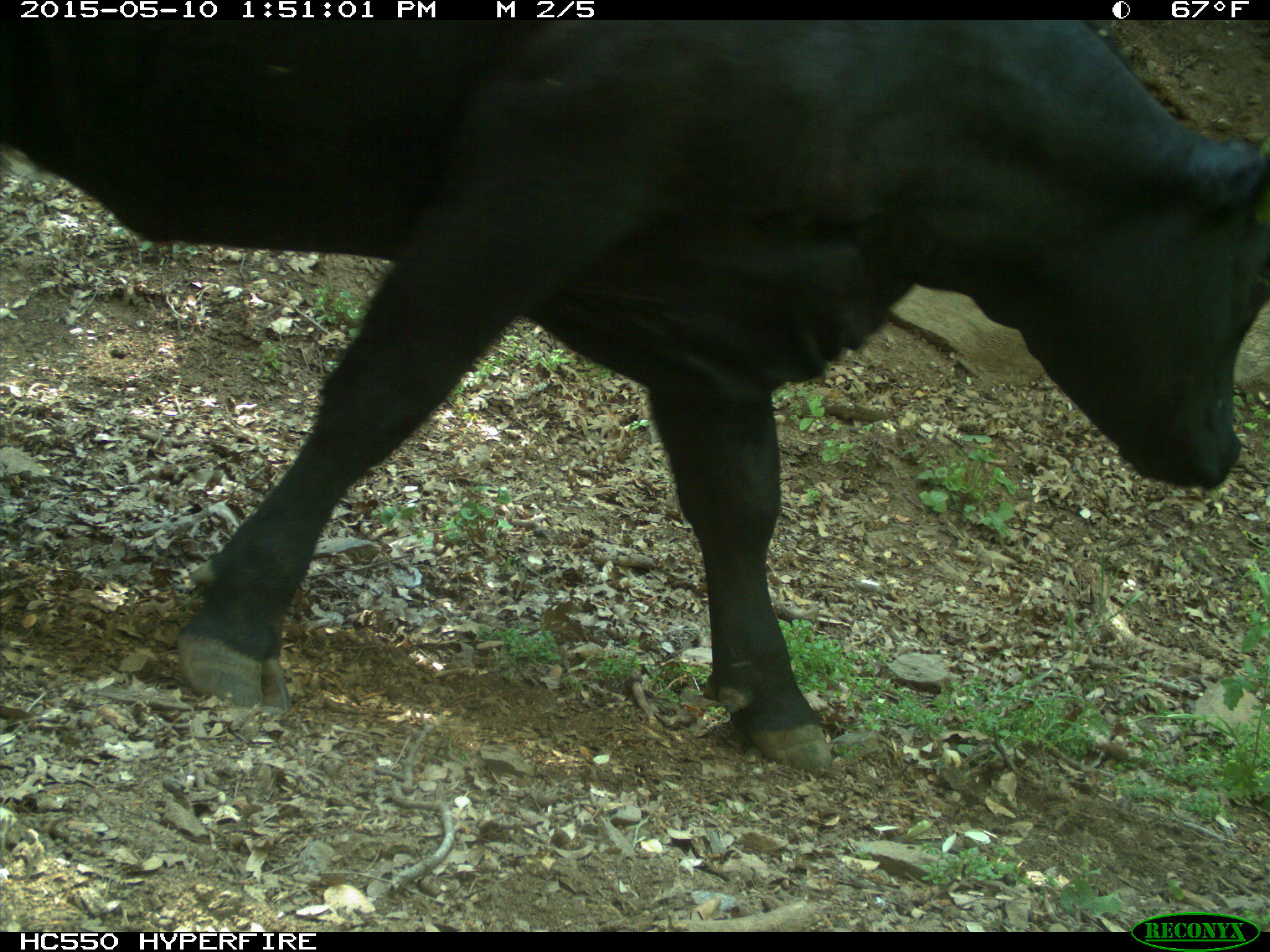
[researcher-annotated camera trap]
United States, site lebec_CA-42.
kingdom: Animalia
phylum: Chordata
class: Mammalia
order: Artiodactyla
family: Bovidae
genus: Bos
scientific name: Bos taurus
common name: domestic cow